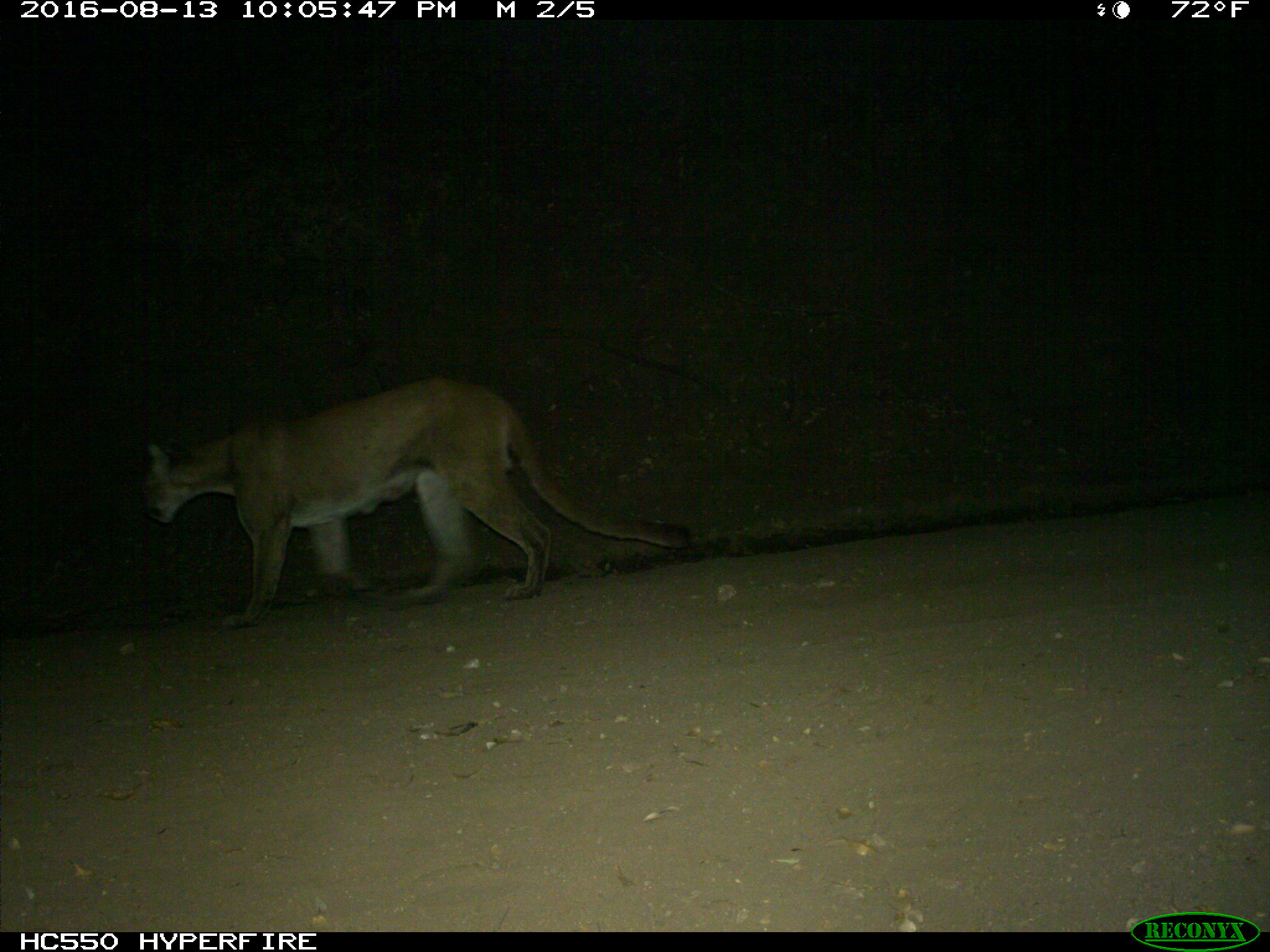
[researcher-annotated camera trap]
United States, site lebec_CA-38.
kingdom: Animalia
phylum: Chordata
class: Mammalia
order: Carnivora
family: Felidae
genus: Puma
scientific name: Puma concolor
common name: mountain lion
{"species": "Puma concolor (mountain lion)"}